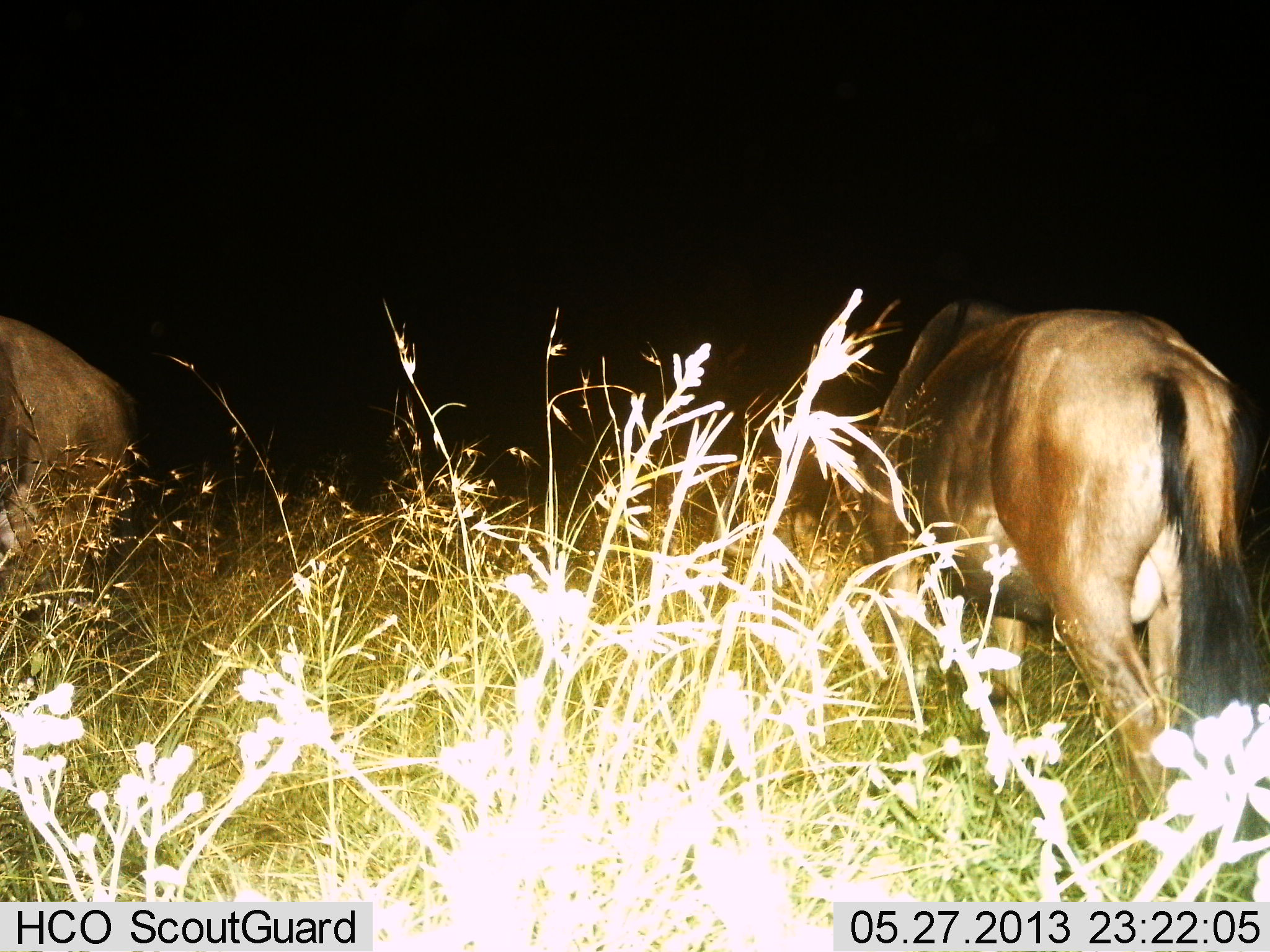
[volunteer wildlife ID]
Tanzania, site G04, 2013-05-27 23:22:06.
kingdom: Animalia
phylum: Chordata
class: Mammalia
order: Artiodactyla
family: Bovidae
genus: Connochaetes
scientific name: Connochaetes taurinus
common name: blue wildebeest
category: wildebeest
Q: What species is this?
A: Wildebeest (blue wildebeest) (Connochaetes taurinus).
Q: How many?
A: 2.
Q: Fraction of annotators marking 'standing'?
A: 60%.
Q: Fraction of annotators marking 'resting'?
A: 0%.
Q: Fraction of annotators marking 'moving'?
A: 10%.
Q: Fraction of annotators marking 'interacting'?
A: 0%.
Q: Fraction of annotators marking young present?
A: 0%.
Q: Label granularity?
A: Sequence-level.